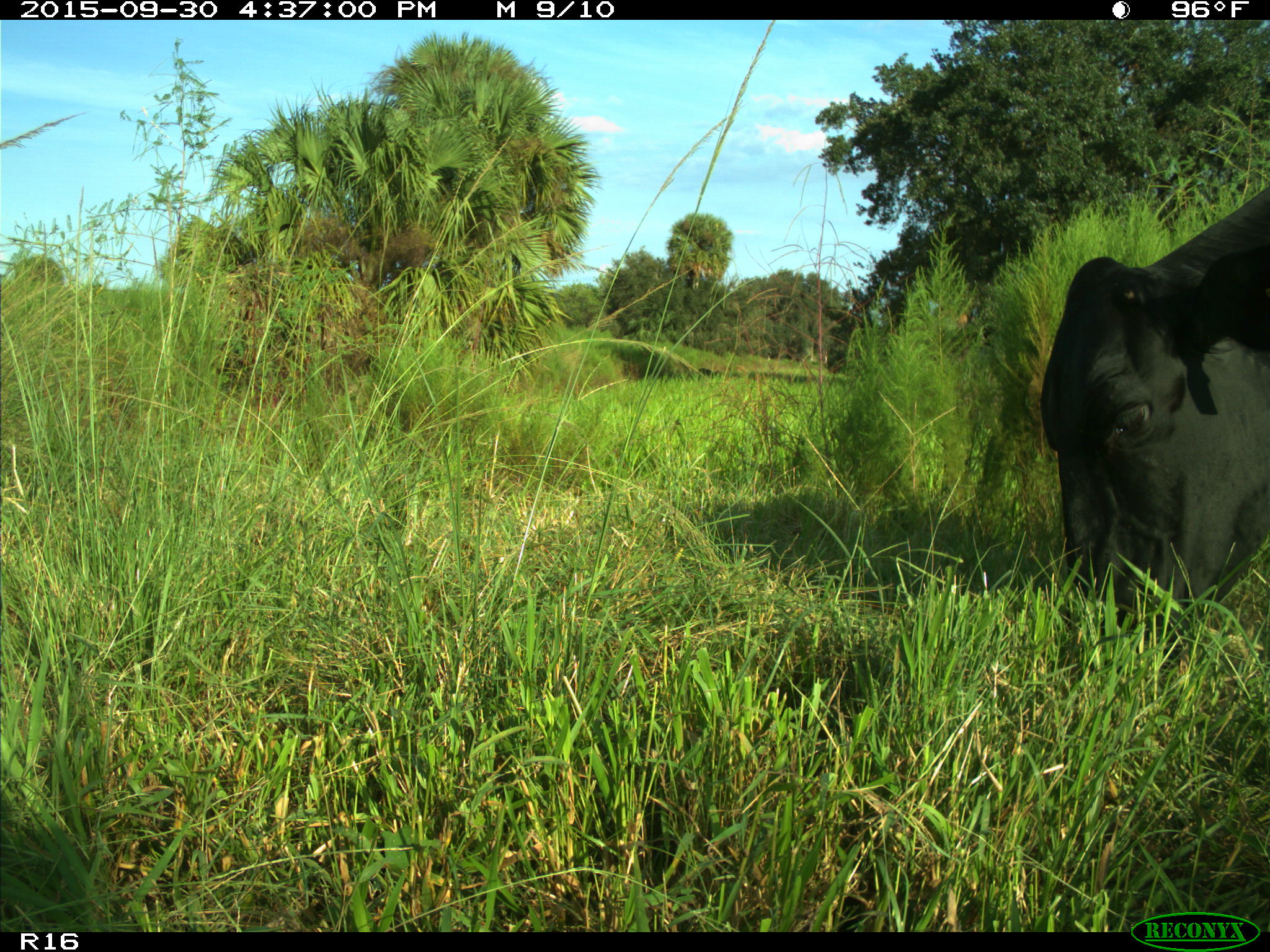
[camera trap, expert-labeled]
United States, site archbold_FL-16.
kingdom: Animalia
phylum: Chordata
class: Mammalia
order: Artiodactyla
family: Bovidae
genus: Bos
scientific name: Bos taurus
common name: domestic cow